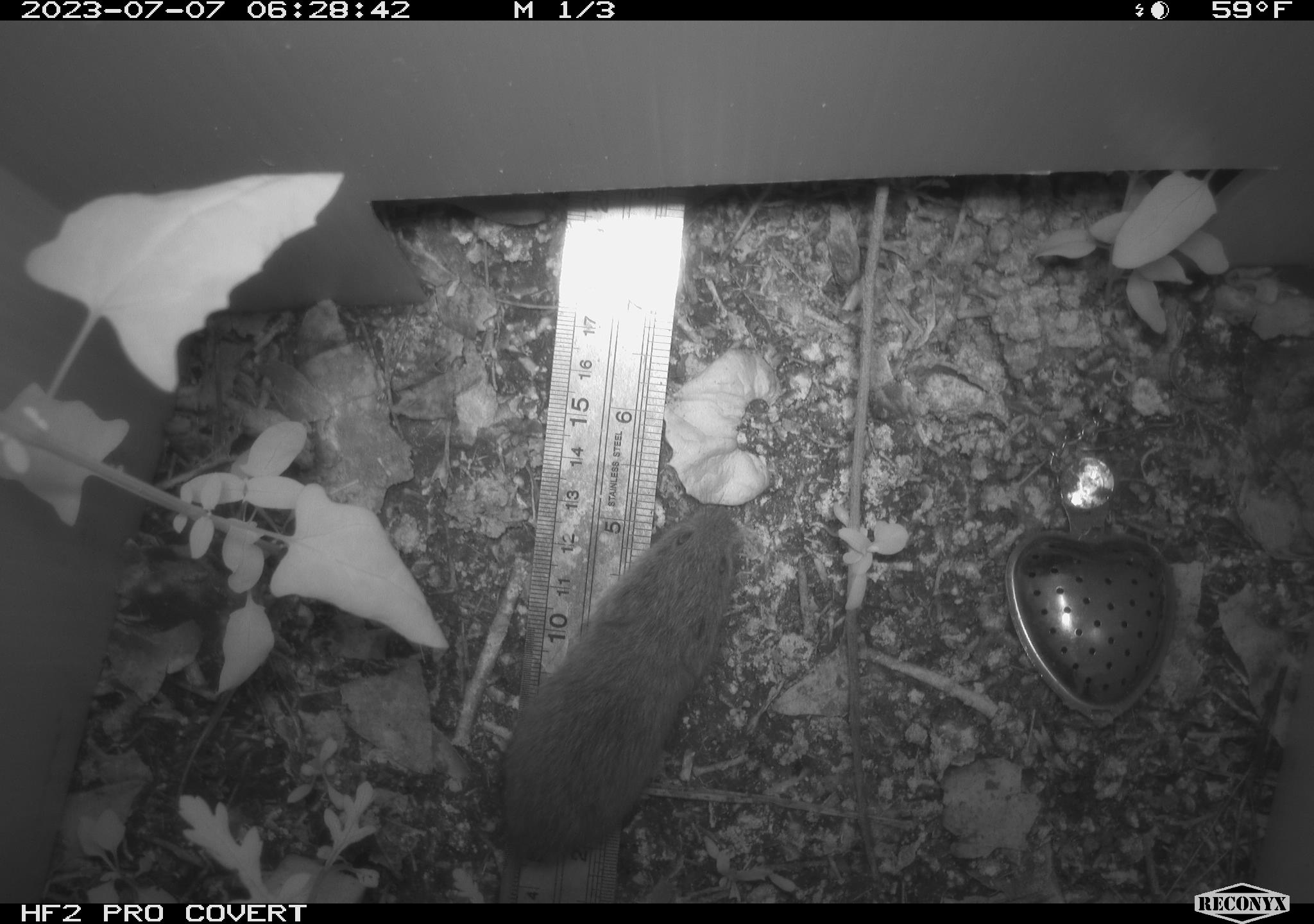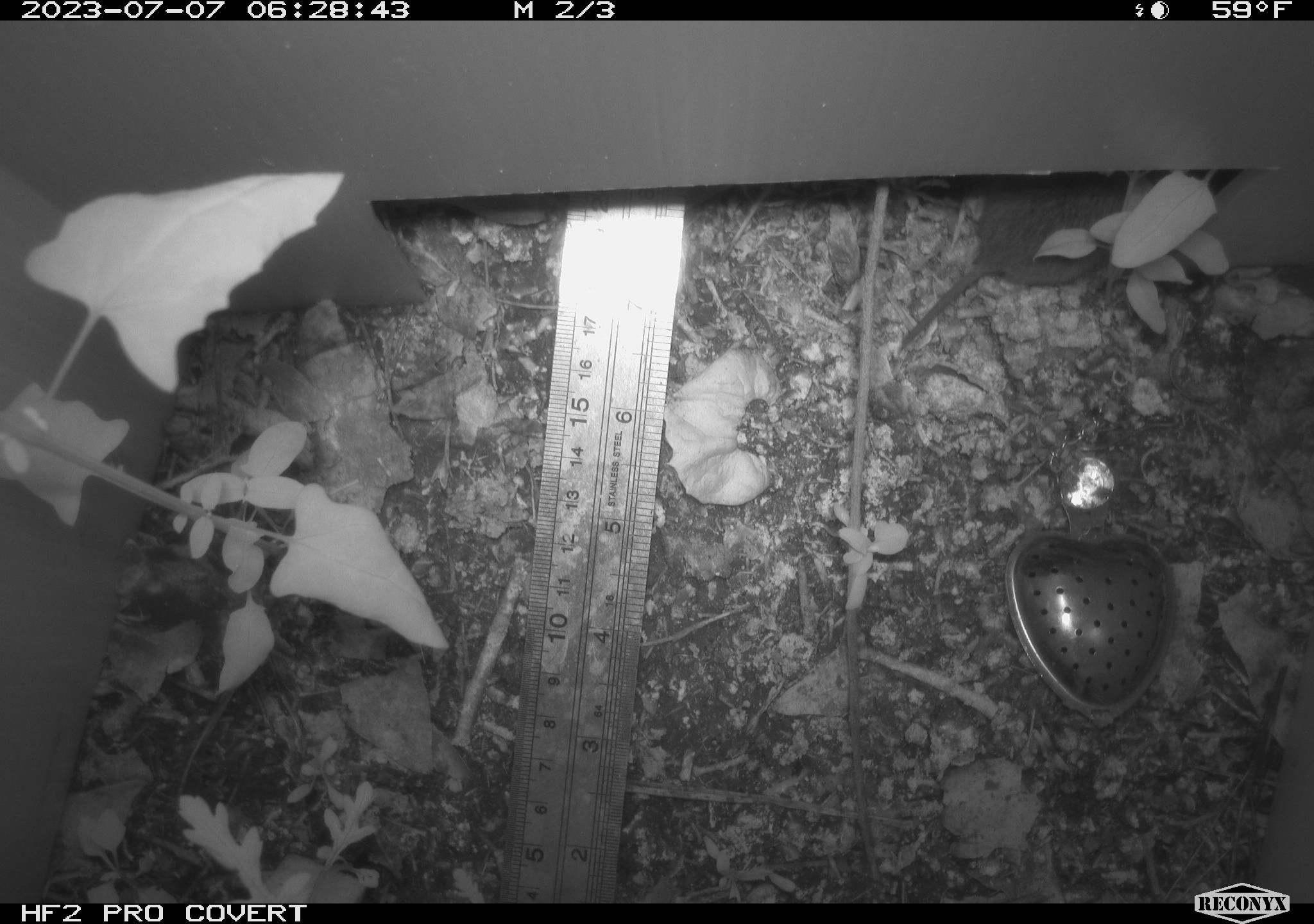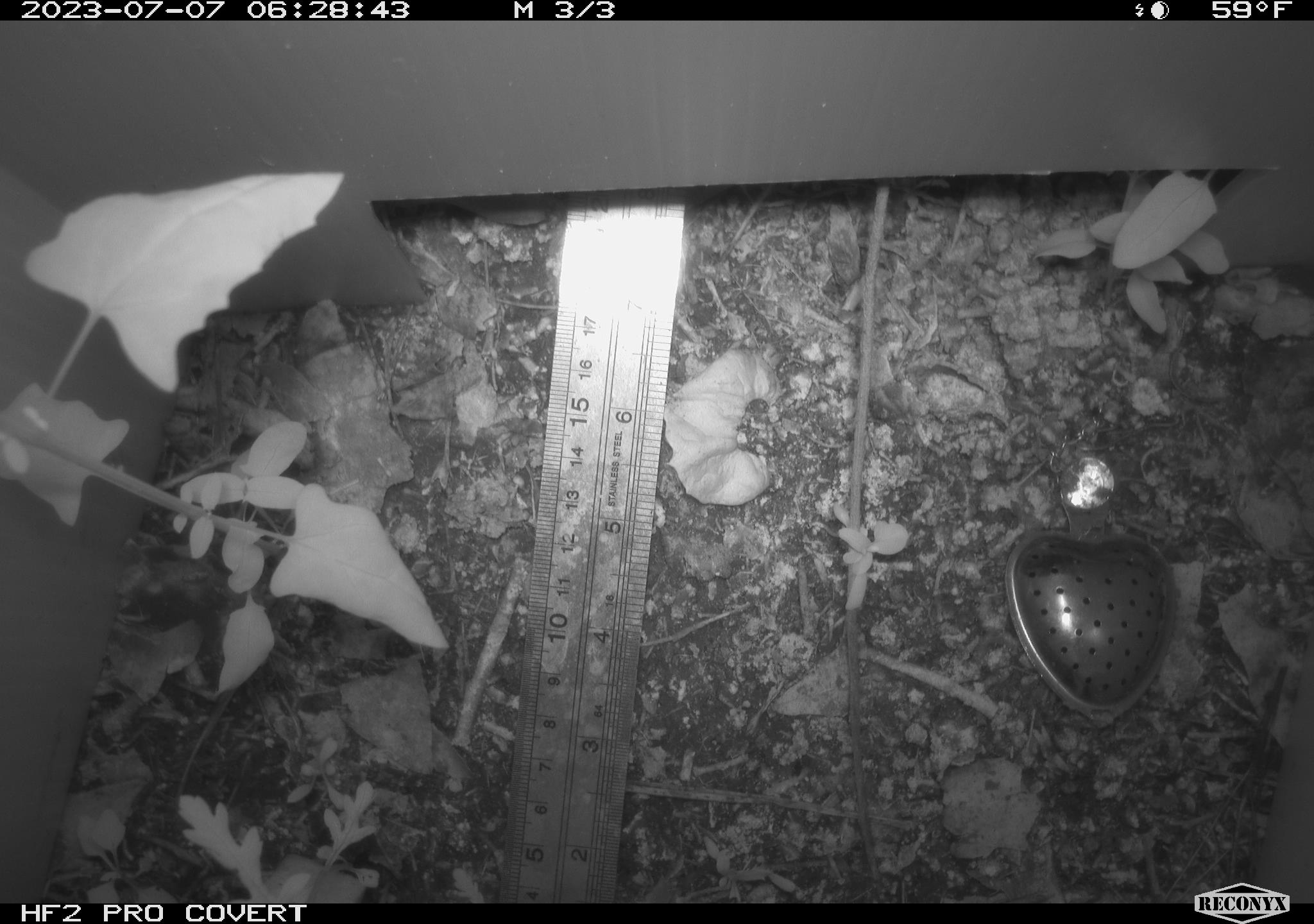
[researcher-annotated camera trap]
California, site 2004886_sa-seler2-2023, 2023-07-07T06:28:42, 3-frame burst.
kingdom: Animalia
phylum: Chordata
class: Mammalia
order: Rodentia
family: Cricetidae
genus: Microtus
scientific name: Microtus californicus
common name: california vole